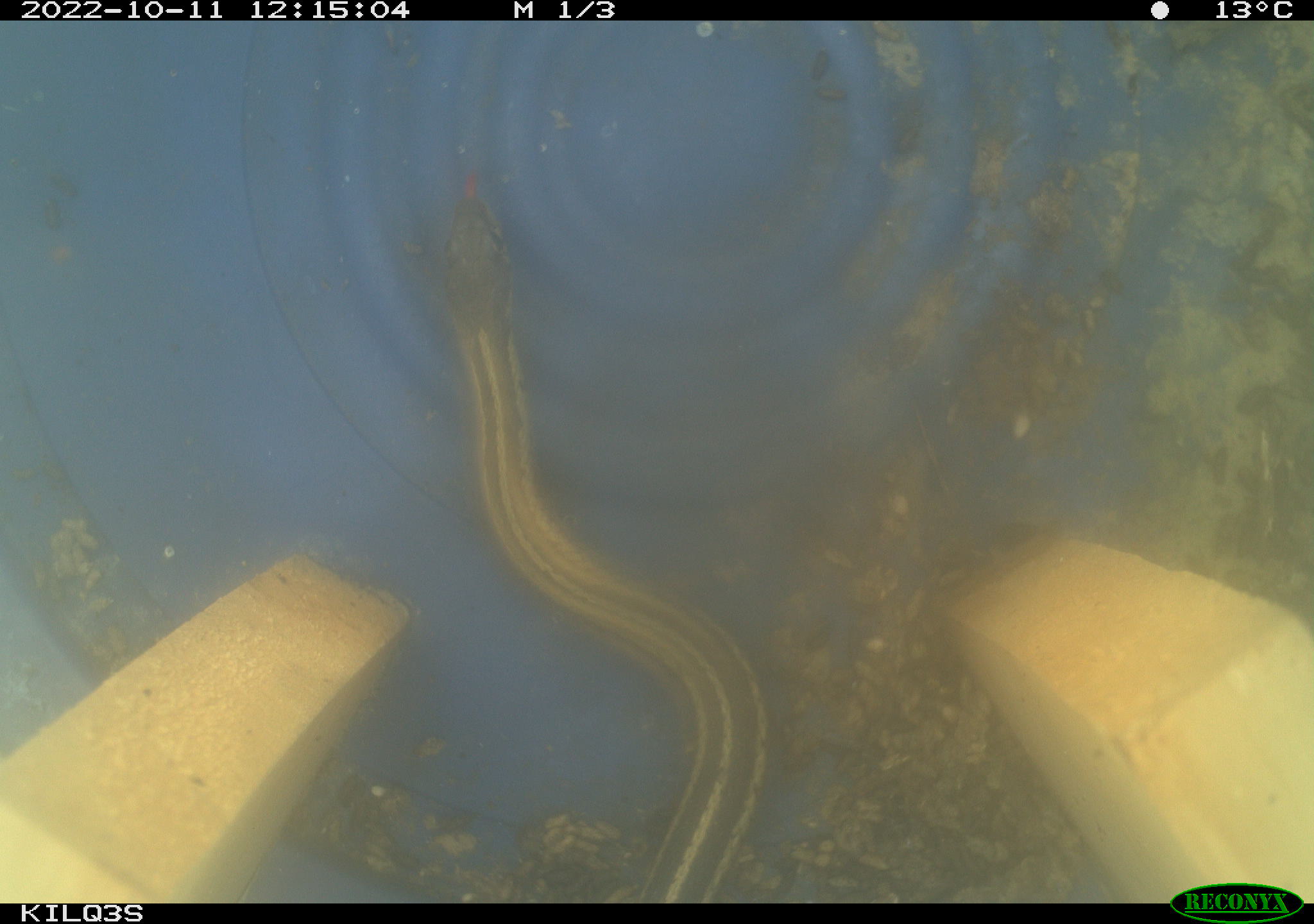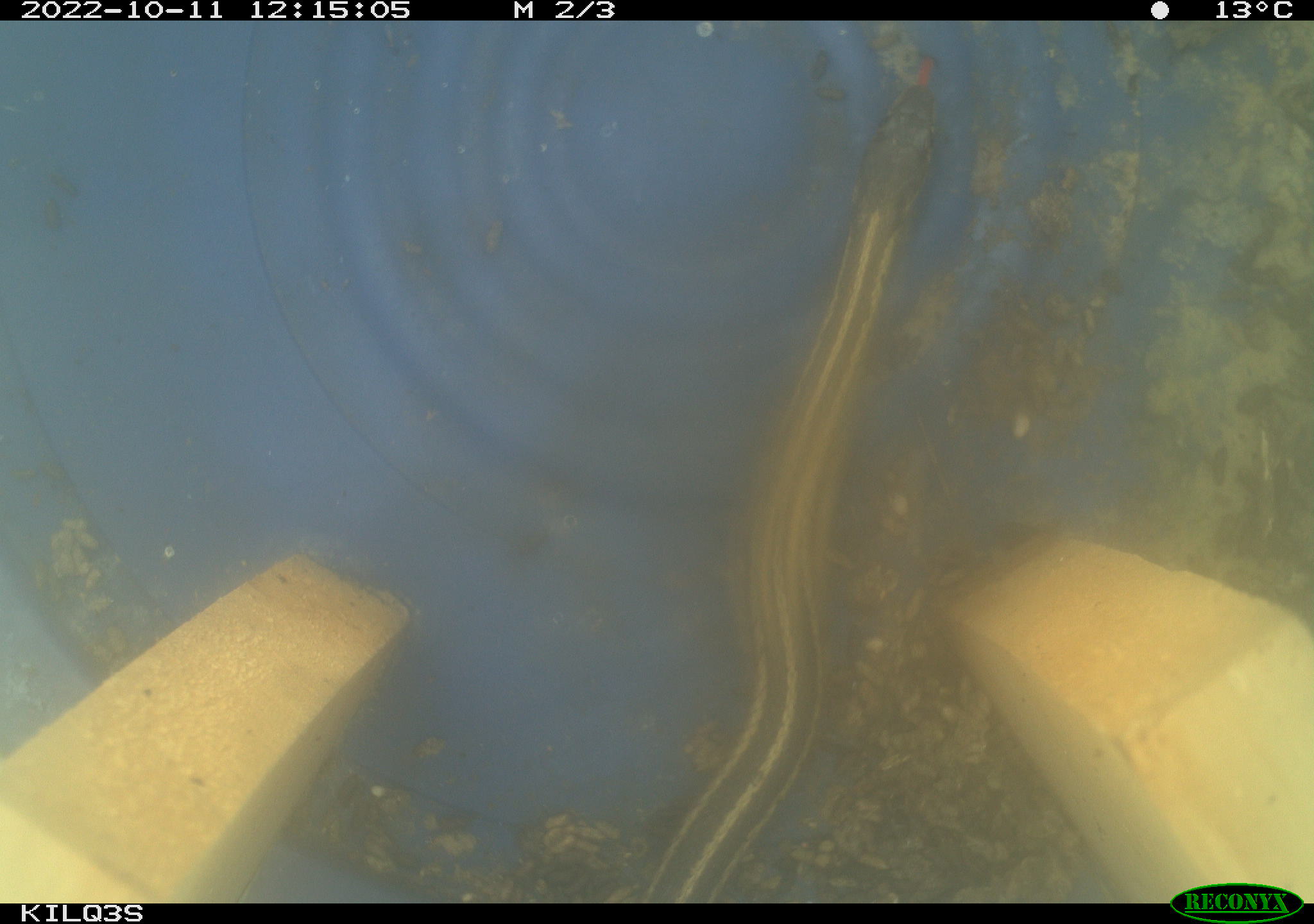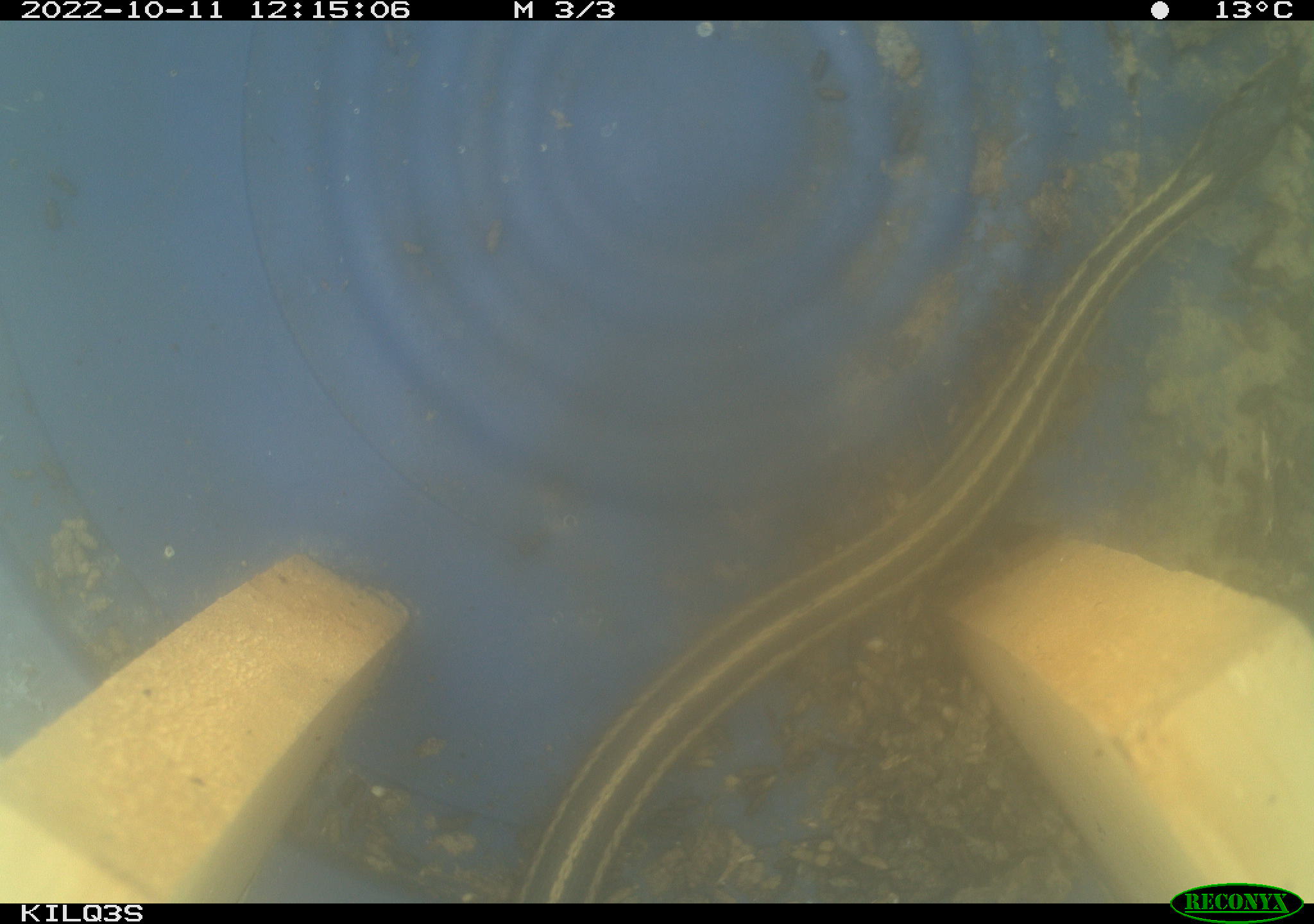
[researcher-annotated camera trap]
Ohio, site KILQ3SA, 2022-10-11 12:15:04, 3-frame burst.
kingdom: Animalia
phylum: Chordata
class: Reptilia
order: Squamata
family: Colubridae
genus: Thamnophis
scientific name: Thamnophis sirtalis sirtalis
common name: eastern gartersnake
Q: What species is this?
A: Eastern gartersnake (Thamnophis sirtalis sirtalis).